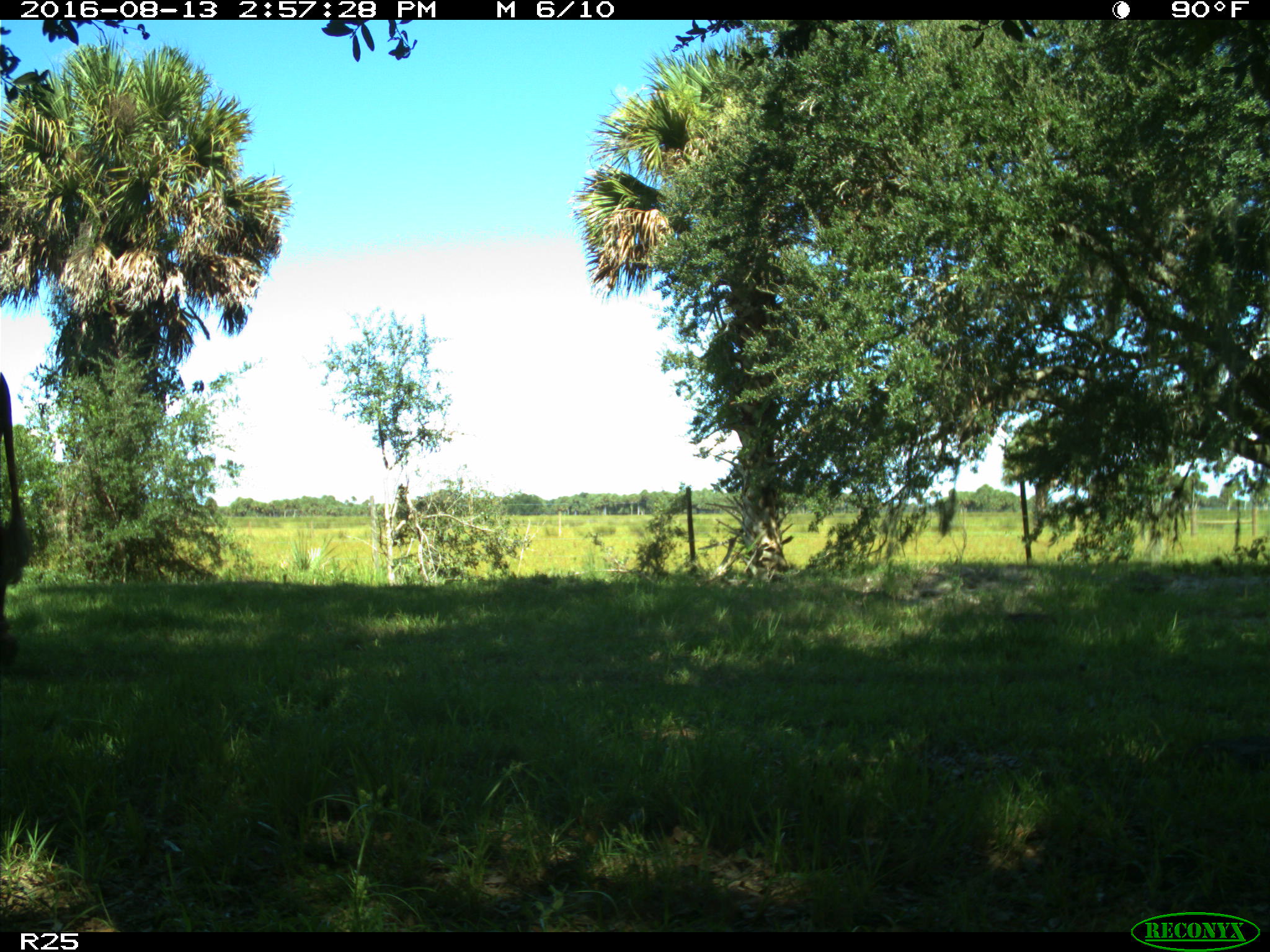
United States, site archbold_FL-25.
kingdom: Animalia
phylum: Chordata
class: Mammalia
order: Artiodactyla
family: Bovidae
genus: Bos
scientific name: Bos taurus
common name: domestic cow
Bos taurus (domestic cow).